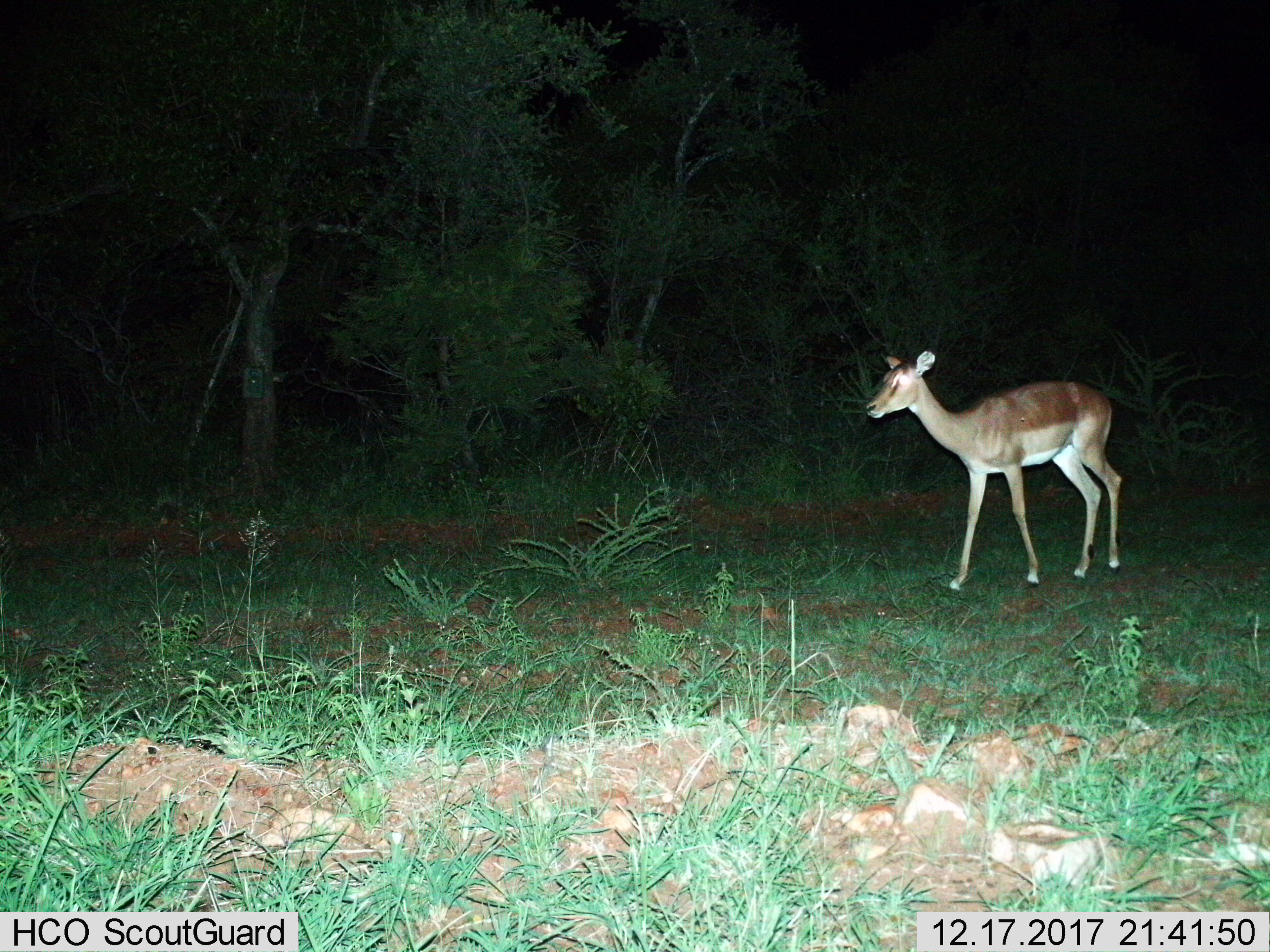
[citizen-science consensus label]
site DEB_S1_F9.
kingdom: Animalia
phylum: Chordata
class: Mammalia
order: Artiodactyla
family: Bovidae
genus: Aepyceros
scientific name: Aepyceros melampus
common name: impala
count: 1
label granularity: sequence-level